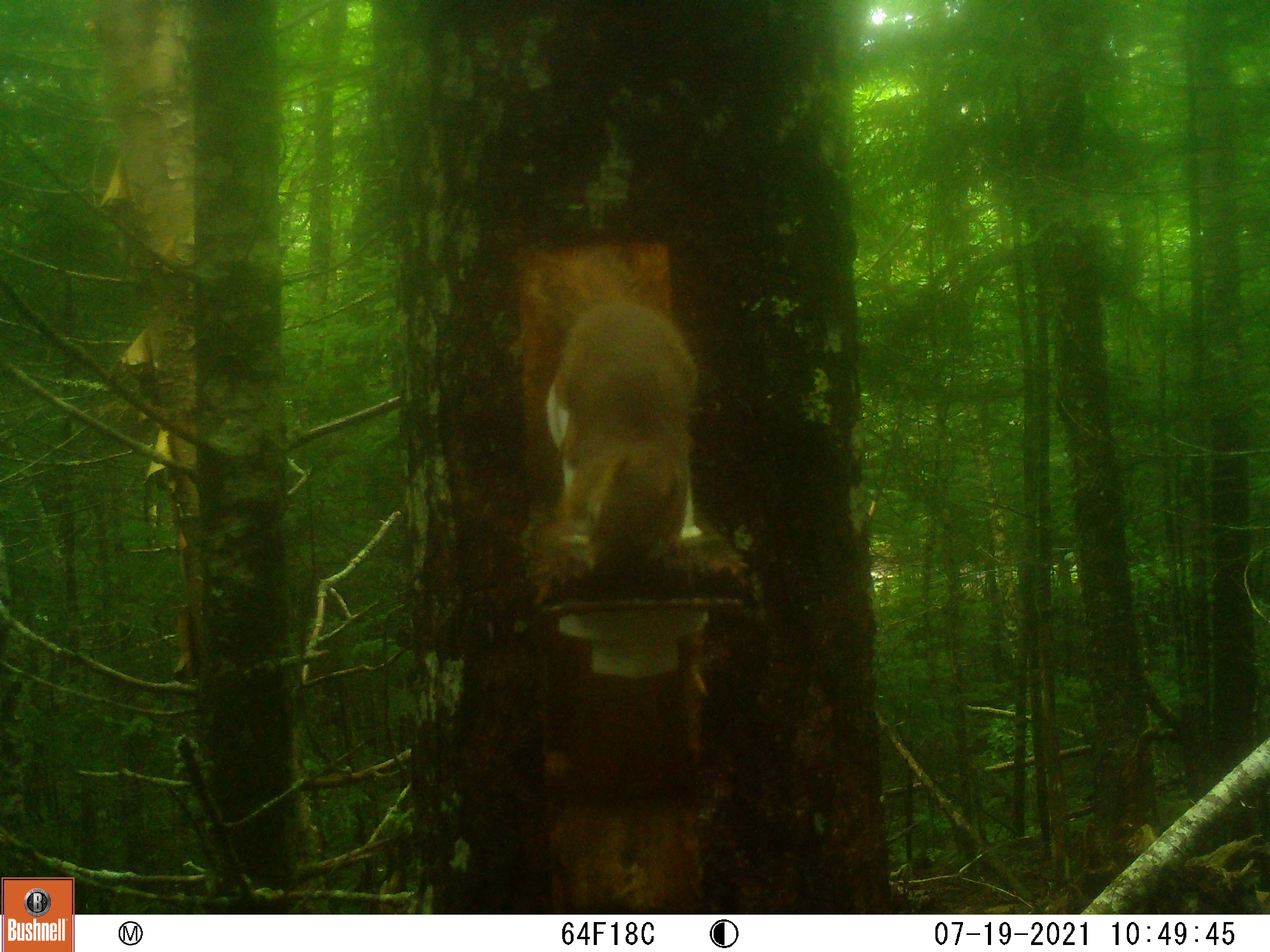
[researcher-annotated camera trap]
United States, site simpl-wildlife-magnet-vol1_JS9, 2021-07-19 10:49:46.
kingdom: Animalia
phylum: Chordata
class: Mammalia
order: Rodentia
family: Sciuridae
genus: Tamiasciurus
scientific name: Tamiasciurus hudsonicus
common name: red squirrel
Red squirrel (Tamiasciurus hudsonicus).